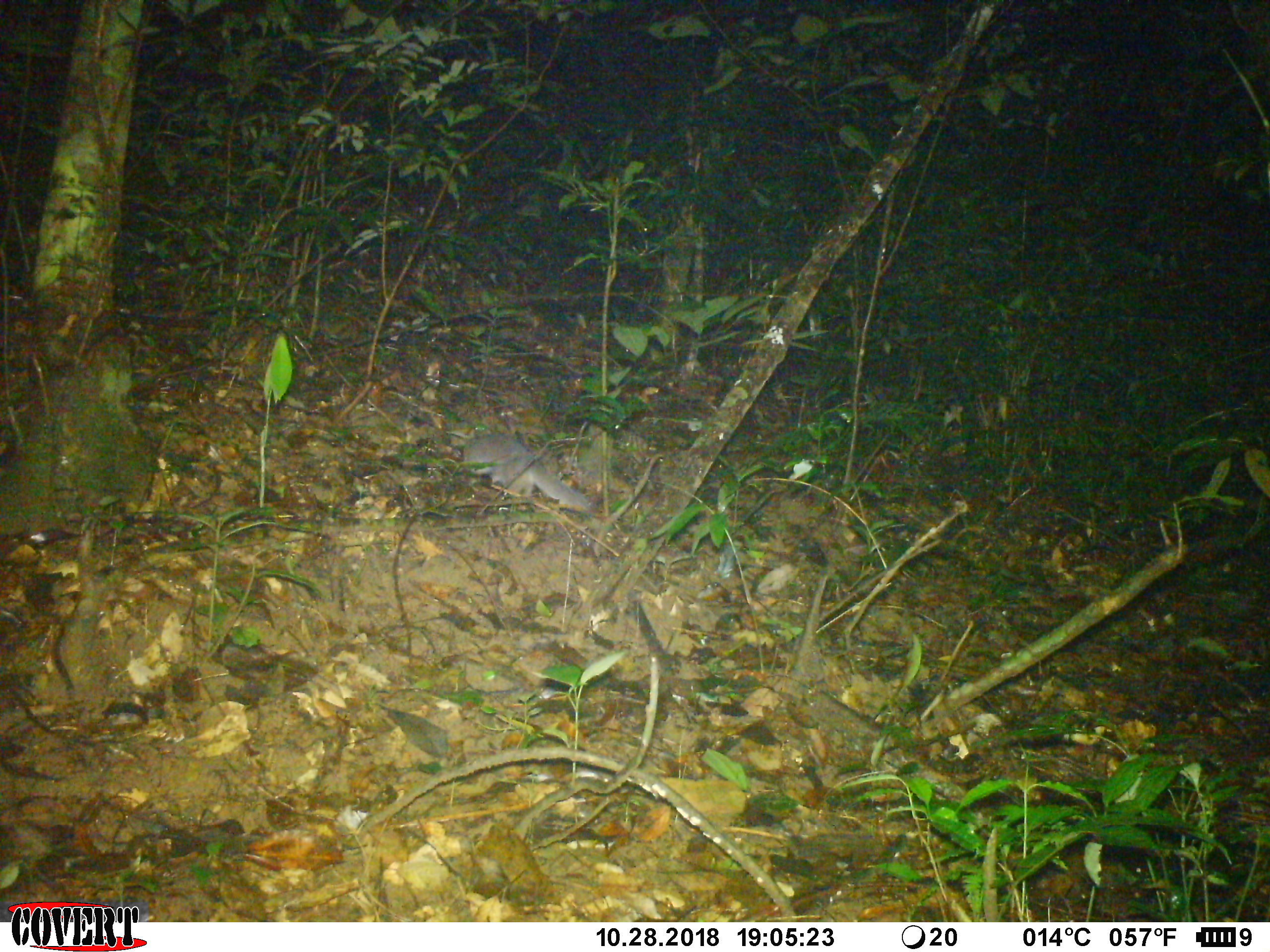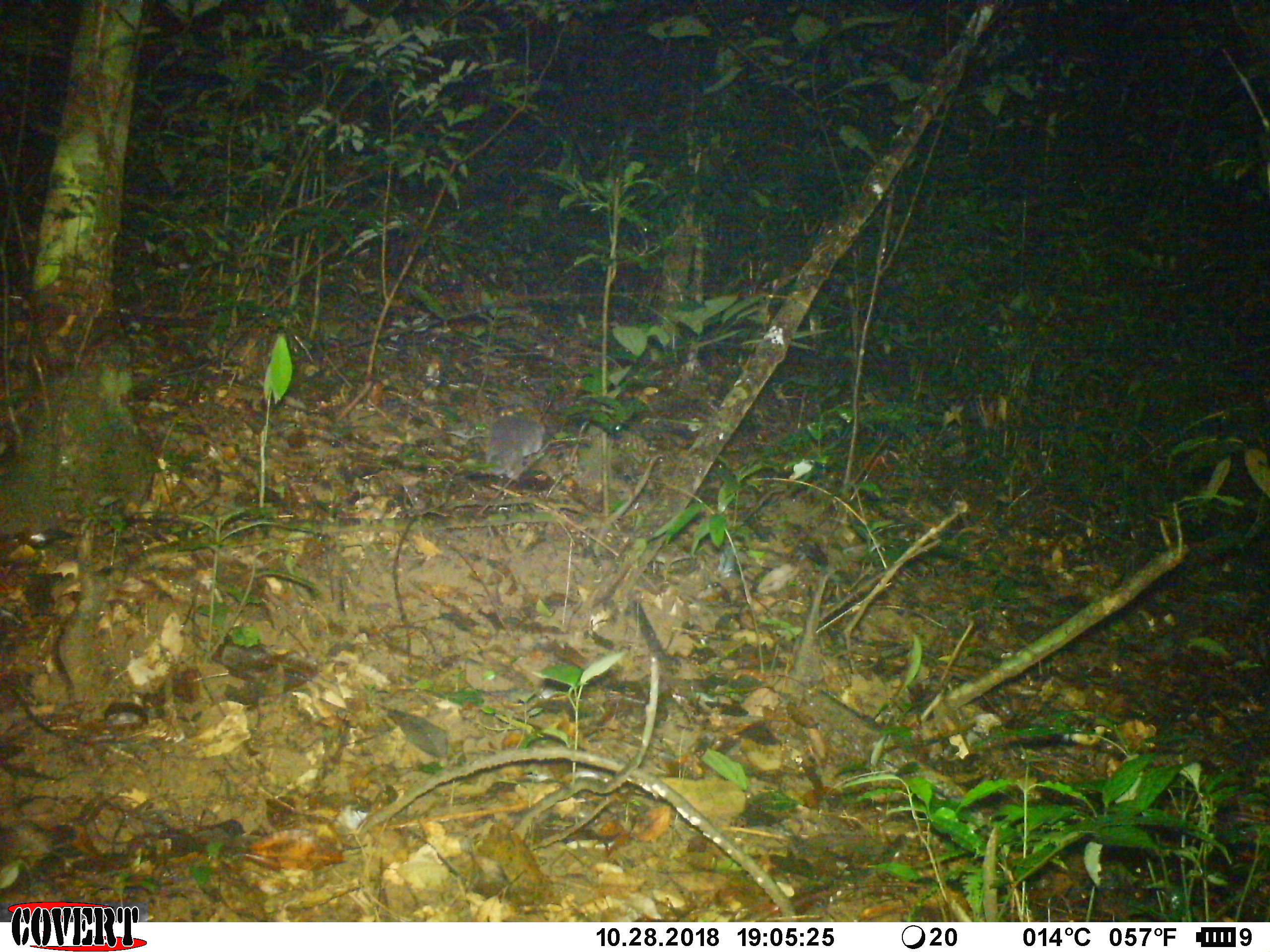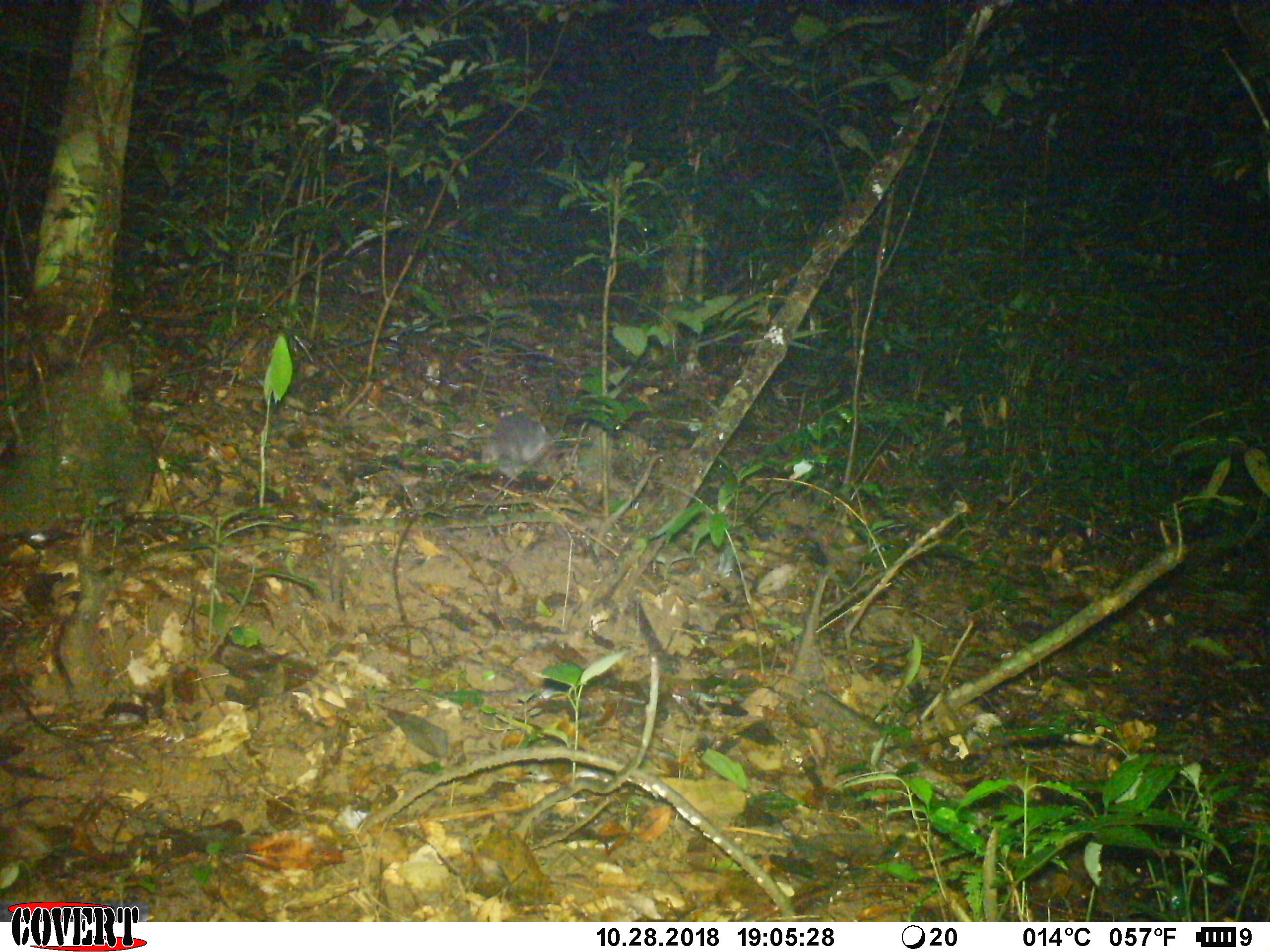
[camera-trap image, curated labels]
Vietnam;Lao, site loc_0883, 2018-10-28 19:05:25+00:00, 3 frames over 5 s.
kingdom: Animalia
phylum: Chordata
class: Mammalia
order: Carnivora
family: Mustelidae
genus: Melogale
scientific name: Melogale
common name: ferret badger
Ferret badger (Melogale). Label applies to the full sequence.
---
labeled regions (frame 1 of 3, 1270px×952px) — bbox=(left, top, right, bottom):
ferret badger: bbox=(464, 431, 596, 517)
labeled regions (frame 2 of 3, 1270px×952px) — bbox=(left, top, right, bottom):
ferret badger: bbox=(480, 411, 544, 482)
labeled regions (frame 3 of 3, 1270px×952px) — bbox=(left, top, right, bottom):
ferret badger: bbox=(480, 409, 550, 477)